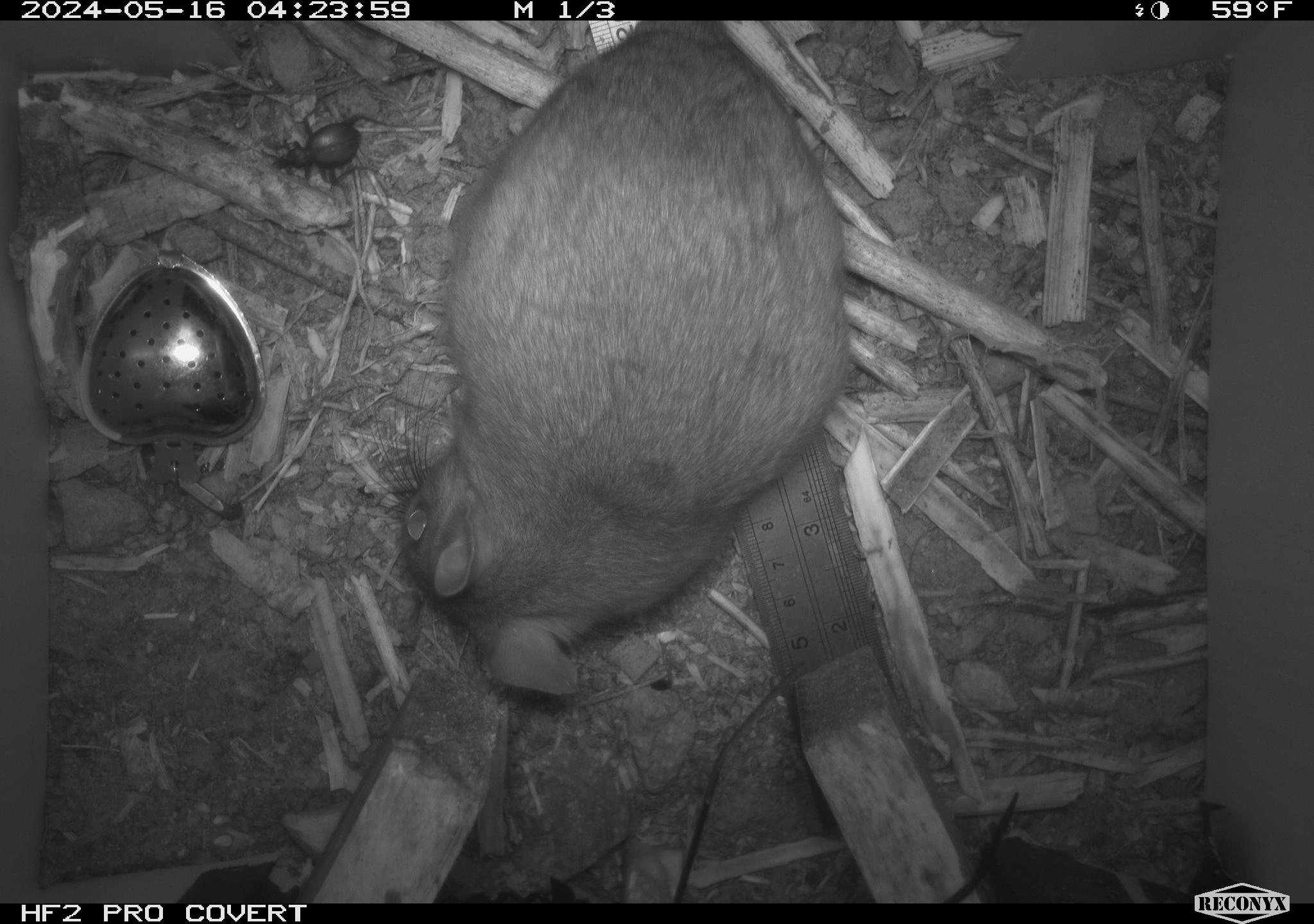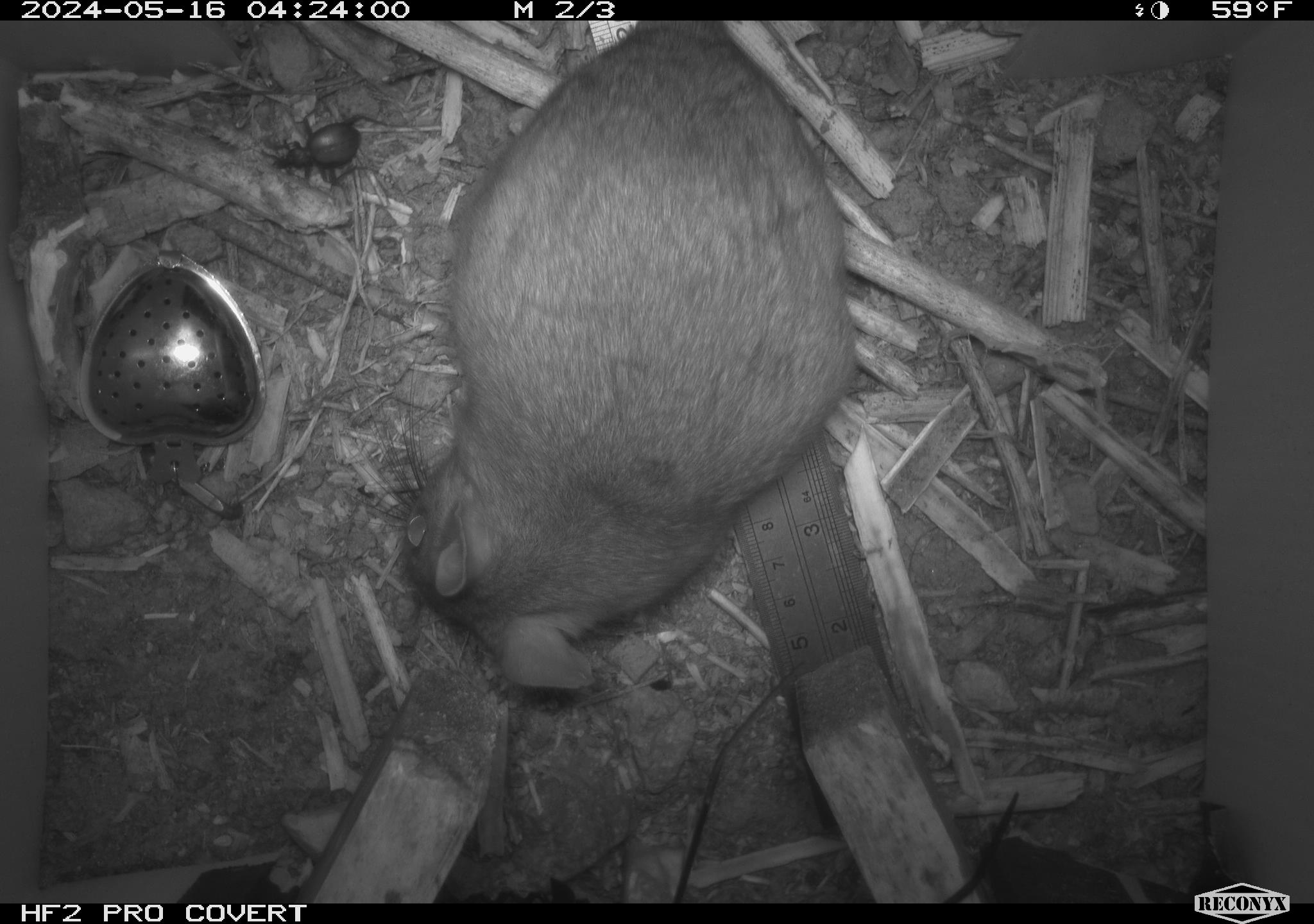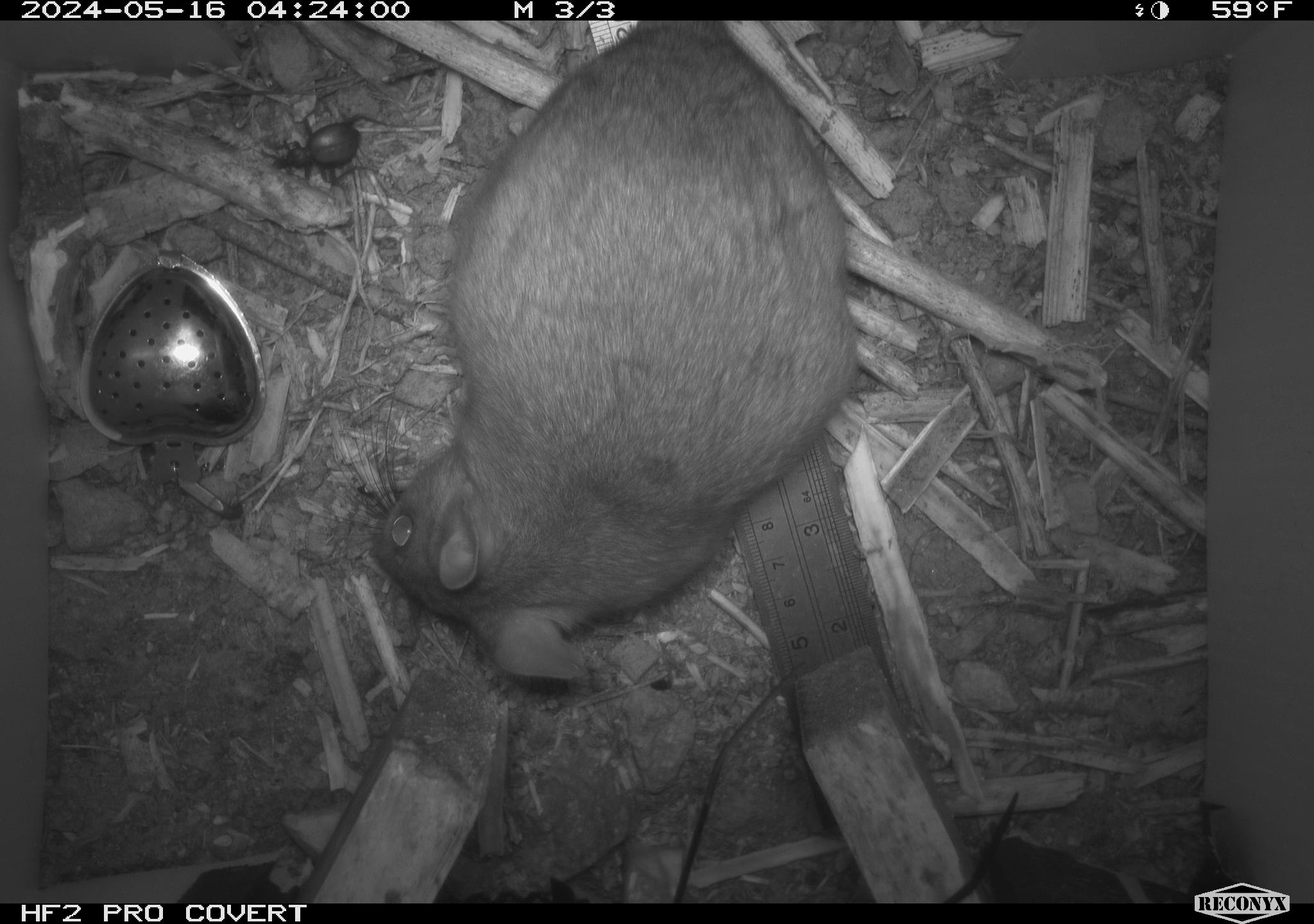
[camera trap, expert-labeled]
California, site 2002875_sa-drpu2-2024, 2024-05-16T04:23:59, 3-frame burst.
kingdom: Animalia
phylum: Chordata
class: Mammalia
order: Rodentia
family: Cricetidae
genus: Neotoma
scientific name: Neotoma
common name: pack rat or woodrat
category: neotoma species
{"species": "neotoma species (pack rat or woodrat) (Neotoma)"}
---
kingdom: Animalia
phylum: Arthropoda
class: Insecta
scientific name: Insecta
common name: insect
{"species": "insect (Insecta)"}